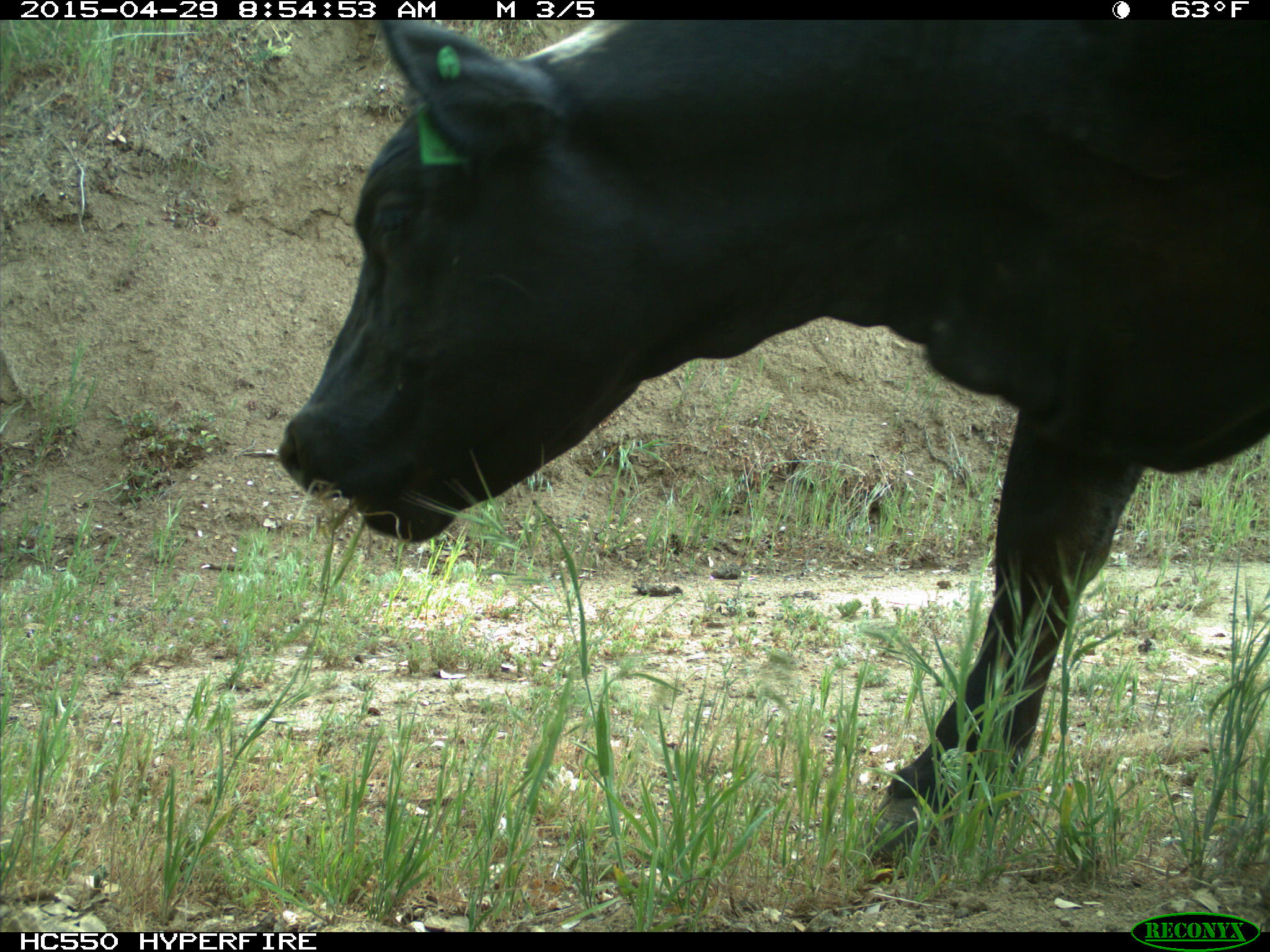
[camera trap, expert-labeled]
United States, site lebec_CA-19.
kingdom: Animalia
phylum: Chordata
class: Mammalia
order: Artiodactyla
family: Bovidae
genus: Bos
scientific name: Bos taurus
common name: domestic cow